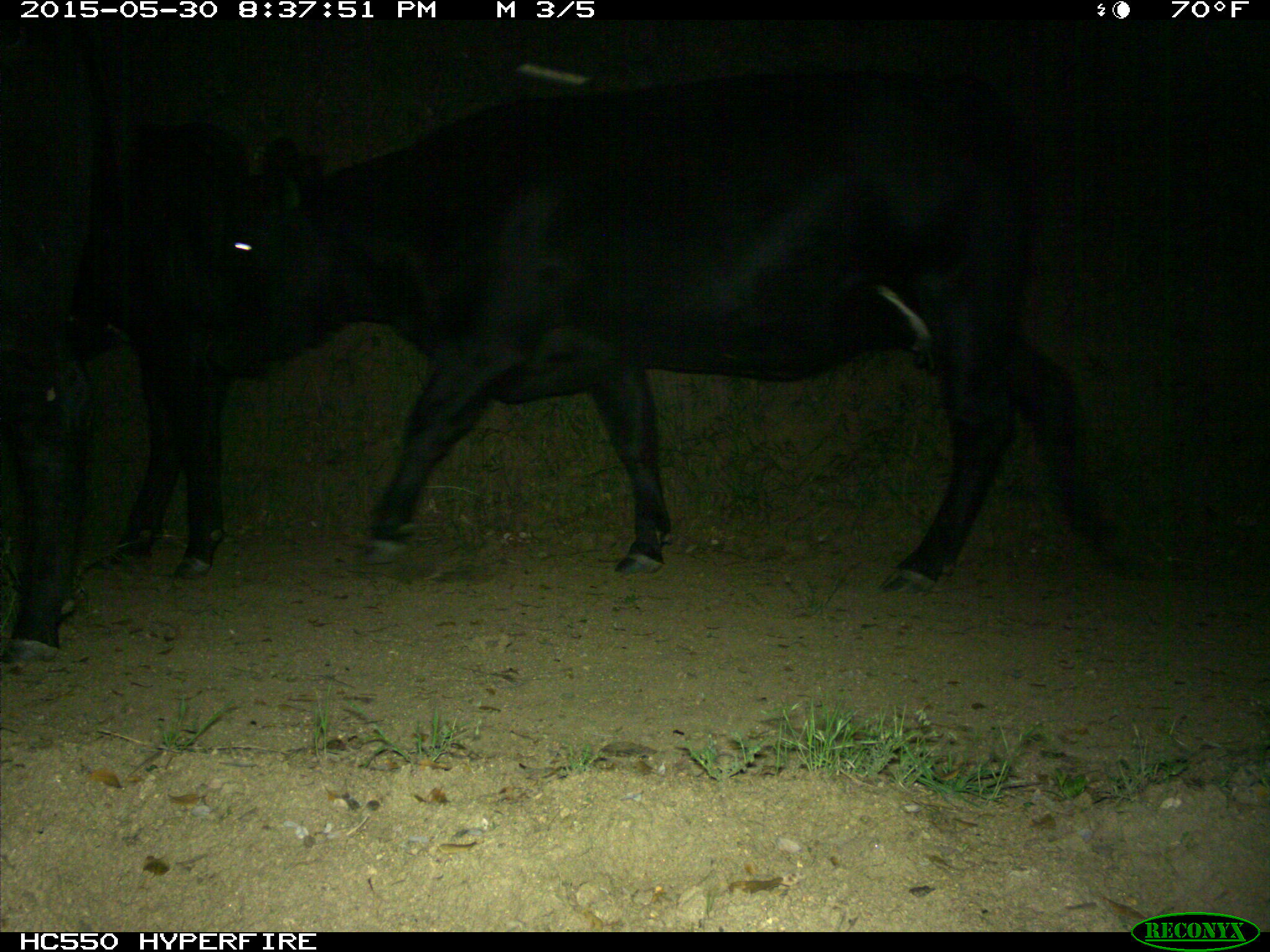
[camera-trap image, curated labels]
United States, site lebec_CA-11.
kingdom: Animalia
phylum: Chordata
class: Mammalia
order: Artiodactyla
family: Bovidae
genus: Bos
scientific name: Bos taurus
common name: domestic cow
Bos taurus (domestic cow).